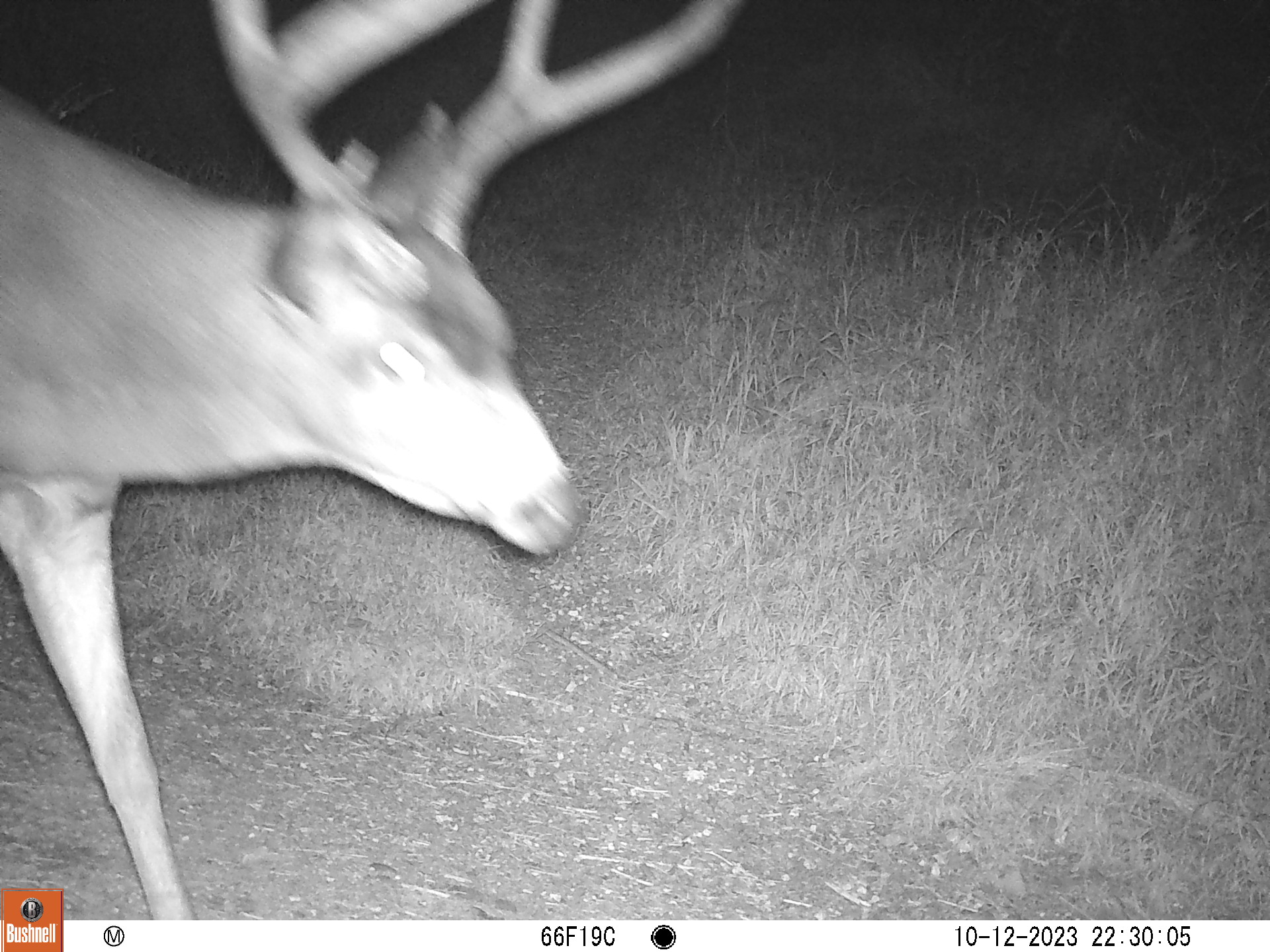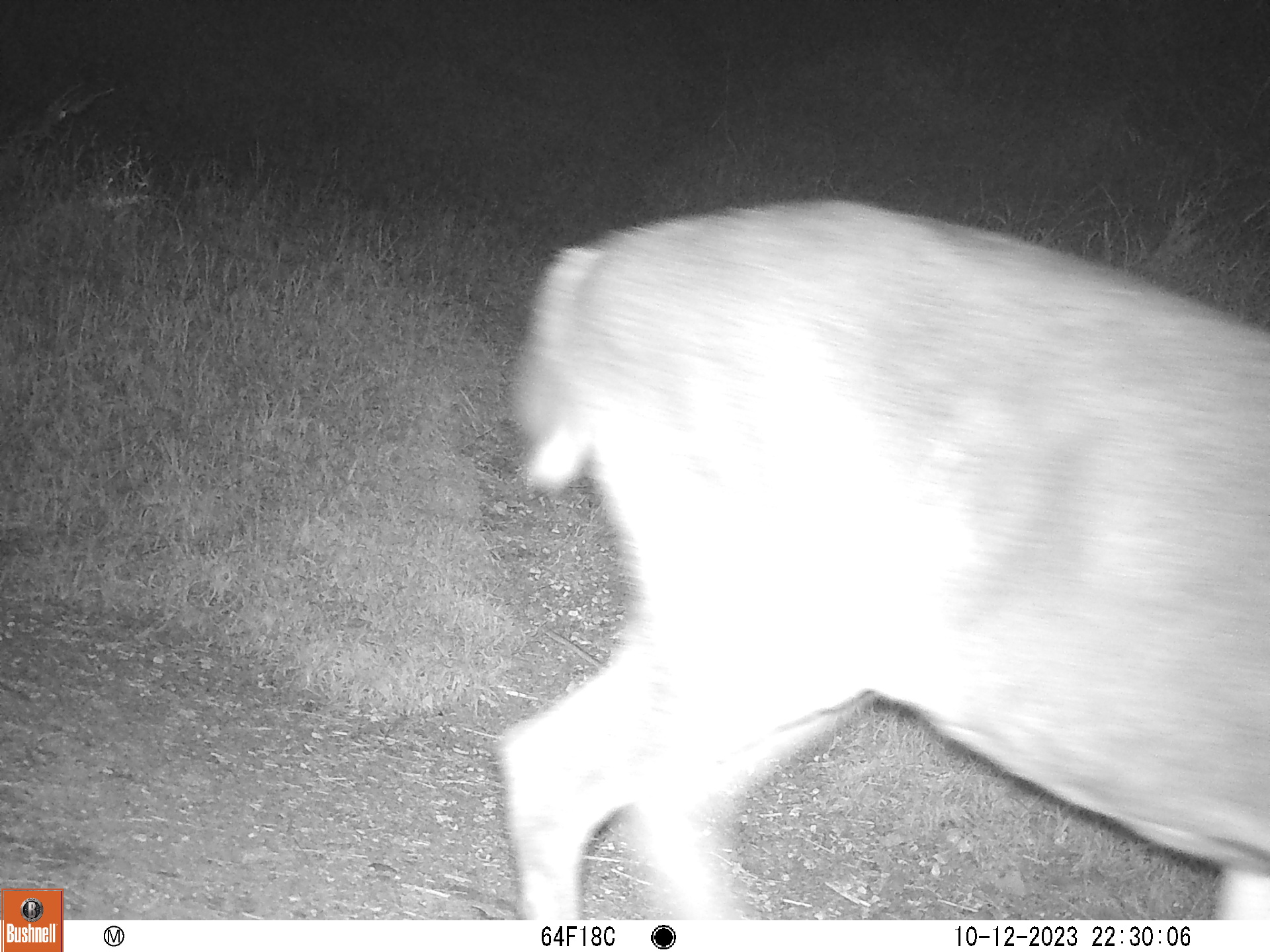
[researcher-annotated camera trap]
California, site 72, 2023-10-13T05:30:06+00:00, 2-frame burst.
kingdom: Animalia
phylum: Chordata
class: Mammalia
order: Artiodactyla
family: Cervidae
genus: Odocoileus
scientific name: Odocoileus hemionus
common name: mule deer